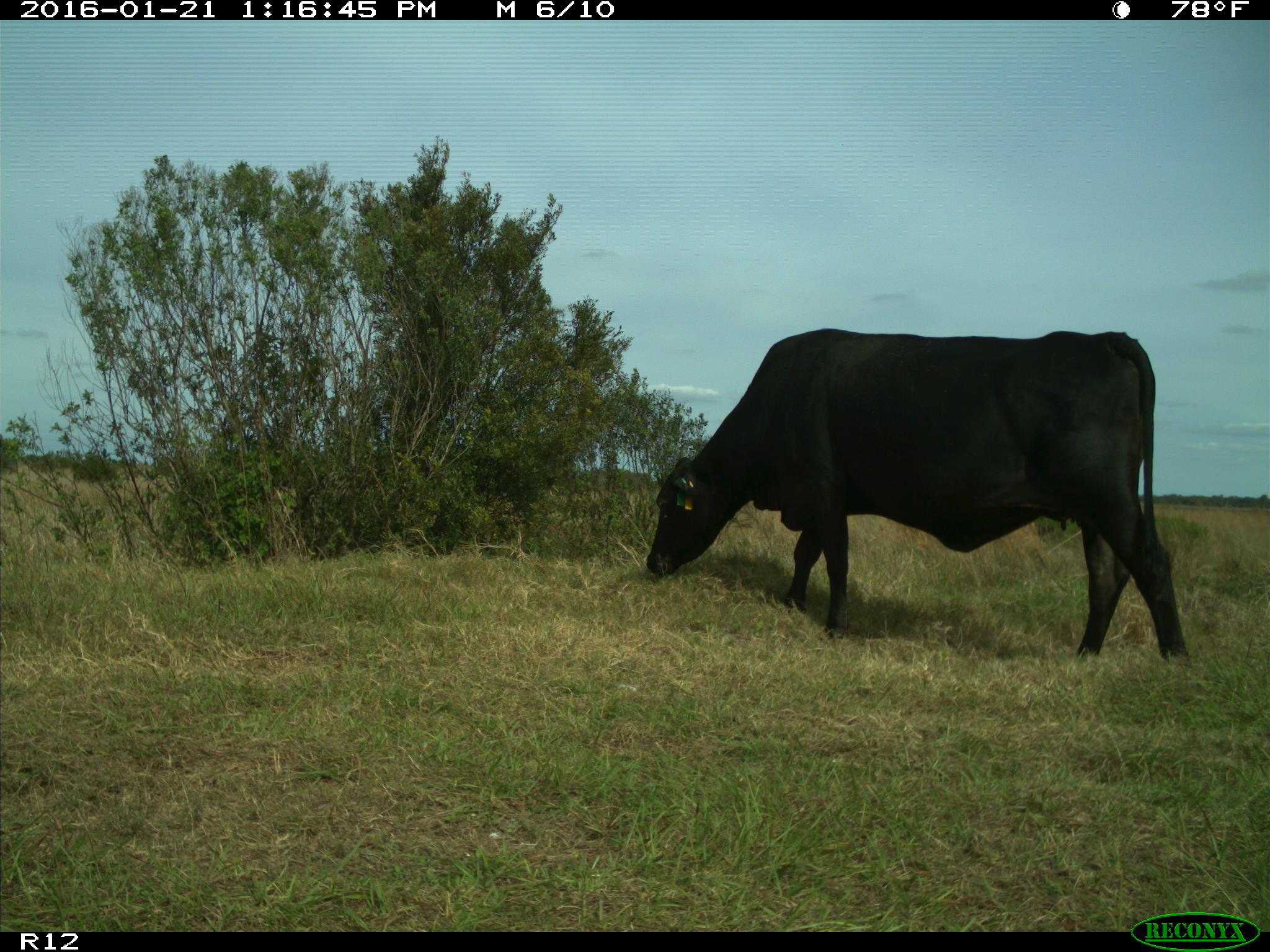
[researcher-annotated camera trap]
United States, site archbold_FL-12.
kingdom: Animalia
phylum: Chordata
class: Mammalia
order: Artiodactyla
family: Bovidae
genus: Bos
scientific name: Bos taurus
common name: domestic cow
Bos taurus (domestic cow).